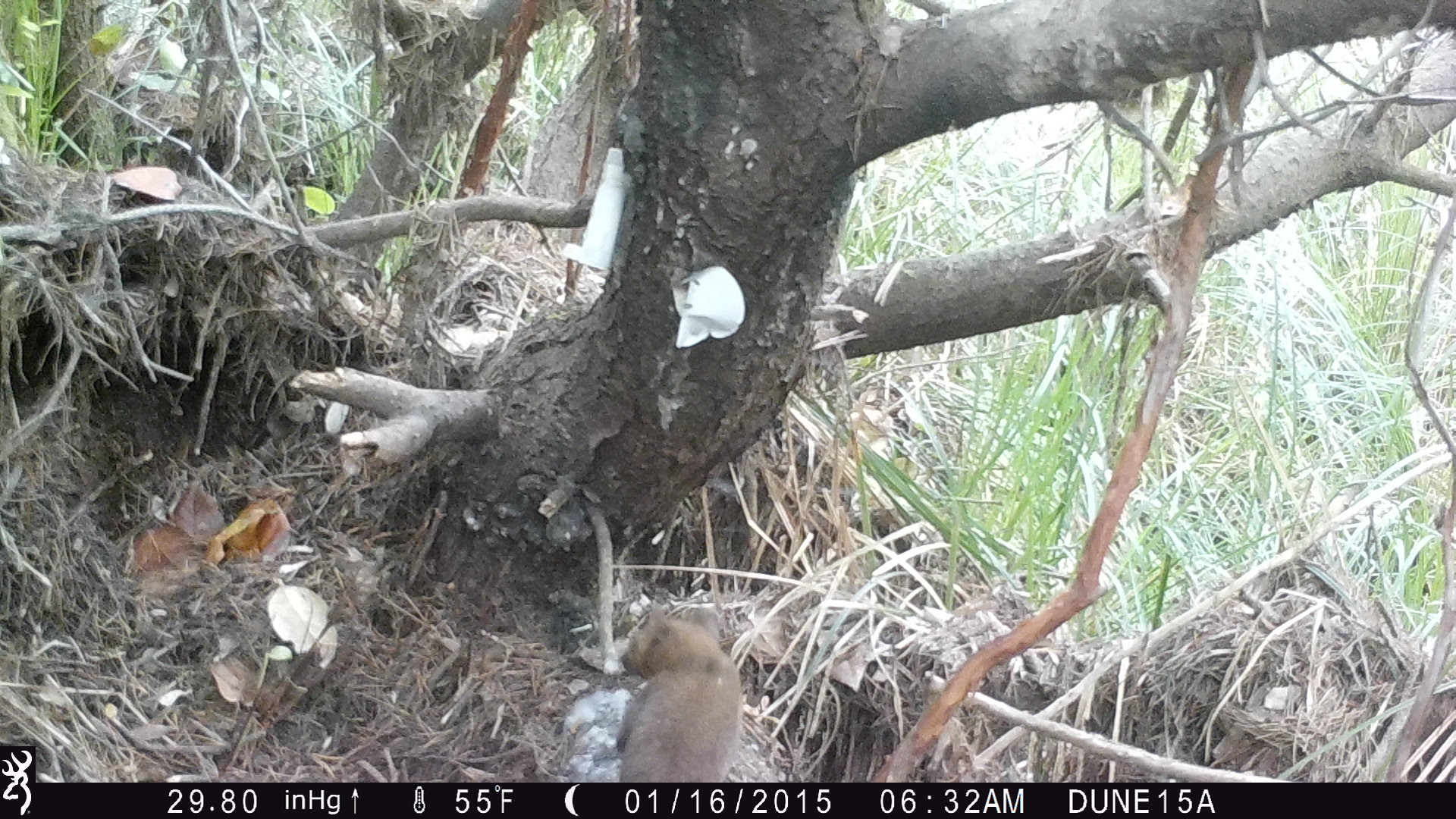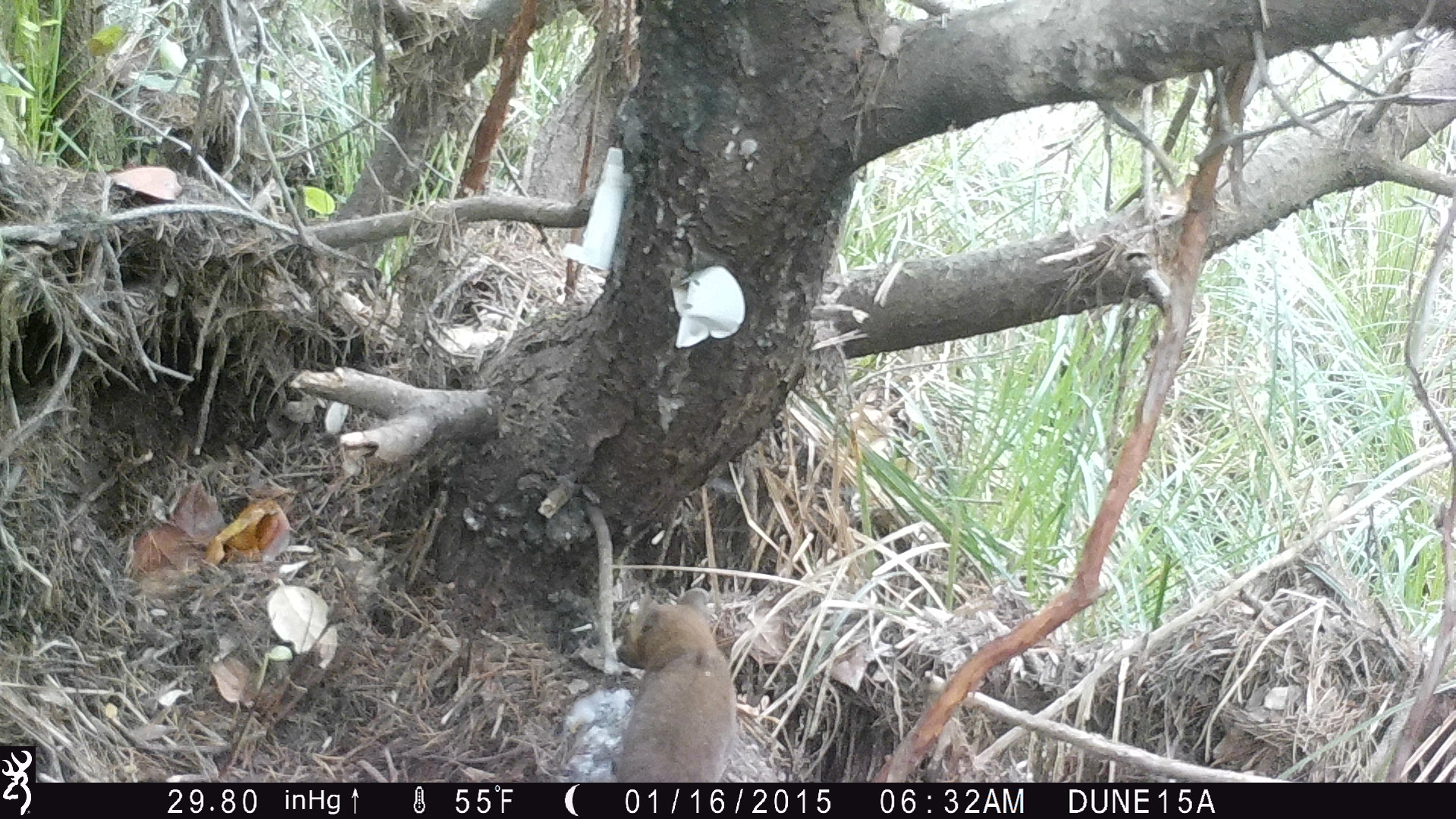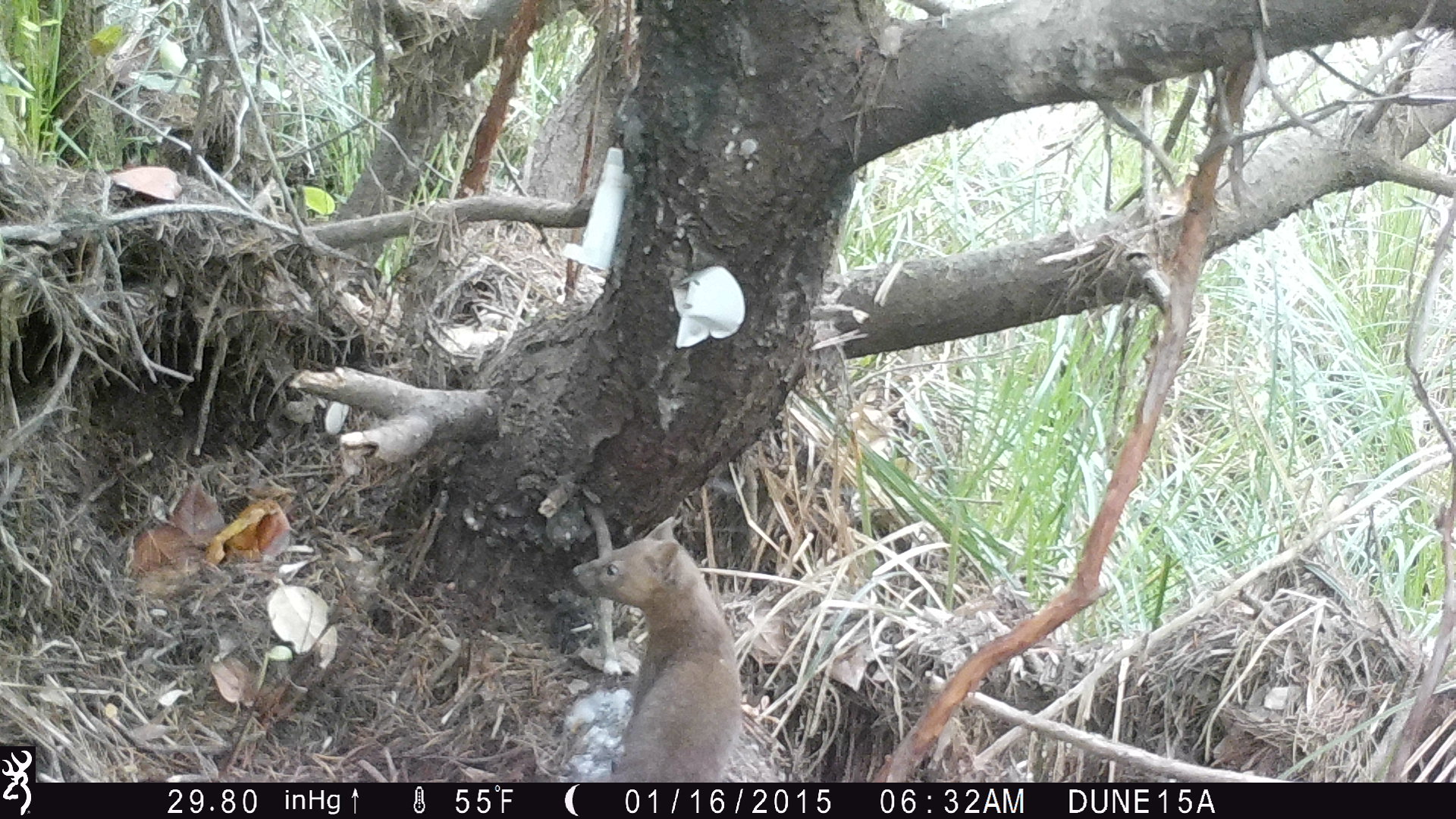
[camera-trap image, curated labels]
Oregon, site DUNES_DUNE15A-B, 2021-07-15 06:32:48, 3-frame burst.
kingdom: Animalia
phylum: Chordata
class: Mammalia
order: Carnivora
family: Mustelidae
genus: Martes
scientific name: Martes americana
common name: marten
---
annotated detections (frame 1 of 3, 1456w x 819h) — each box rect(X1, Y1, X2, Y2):
marten: rect(612, 609, 742, 781)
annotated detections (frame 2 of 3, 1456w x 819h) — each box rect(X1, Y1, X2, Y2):
marten: rect(611, 578, 742, 783)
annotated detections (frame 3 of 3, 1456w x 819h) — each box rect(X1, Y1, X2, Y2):
marten: rect(558, 511, 744, 783)